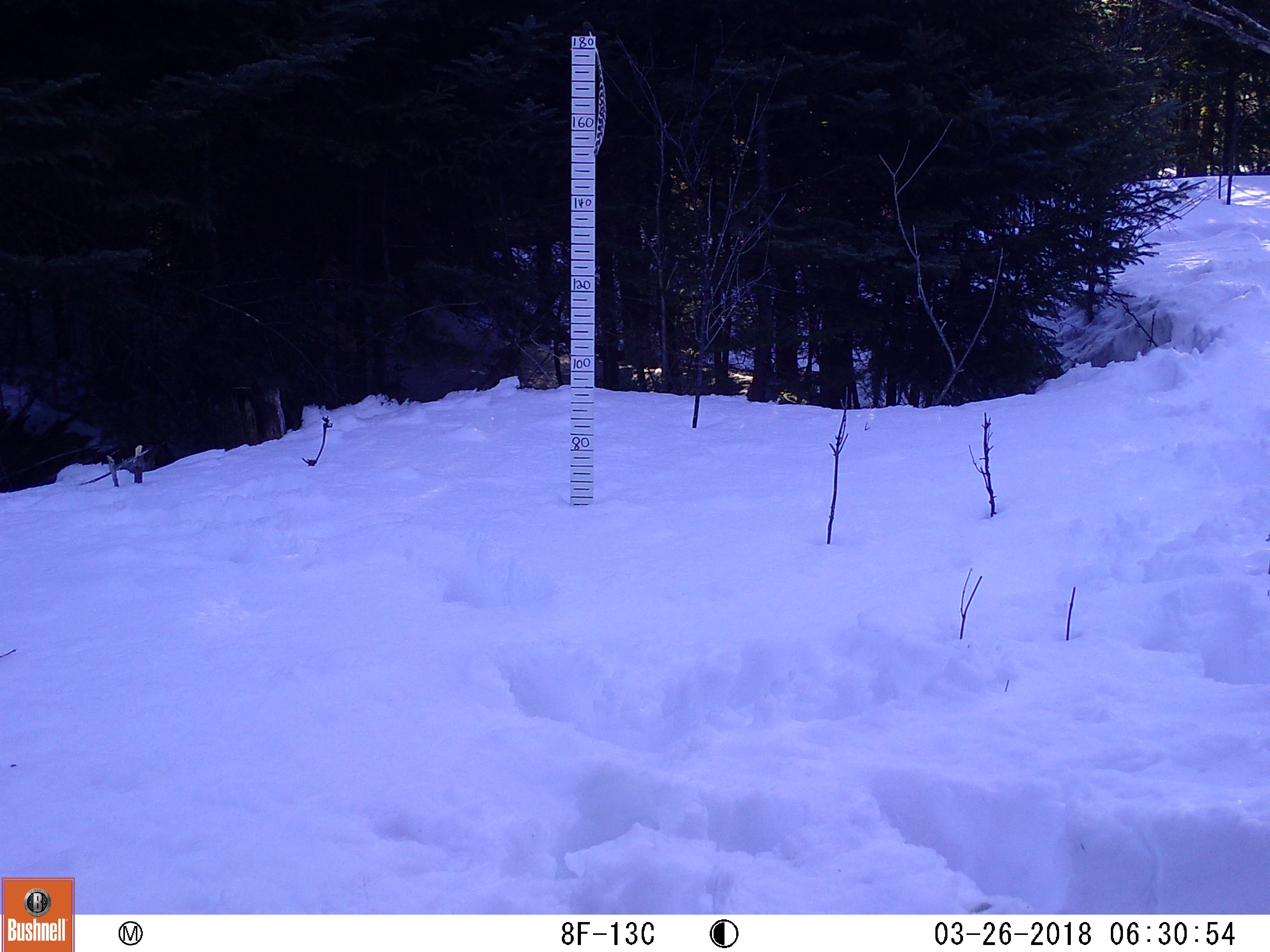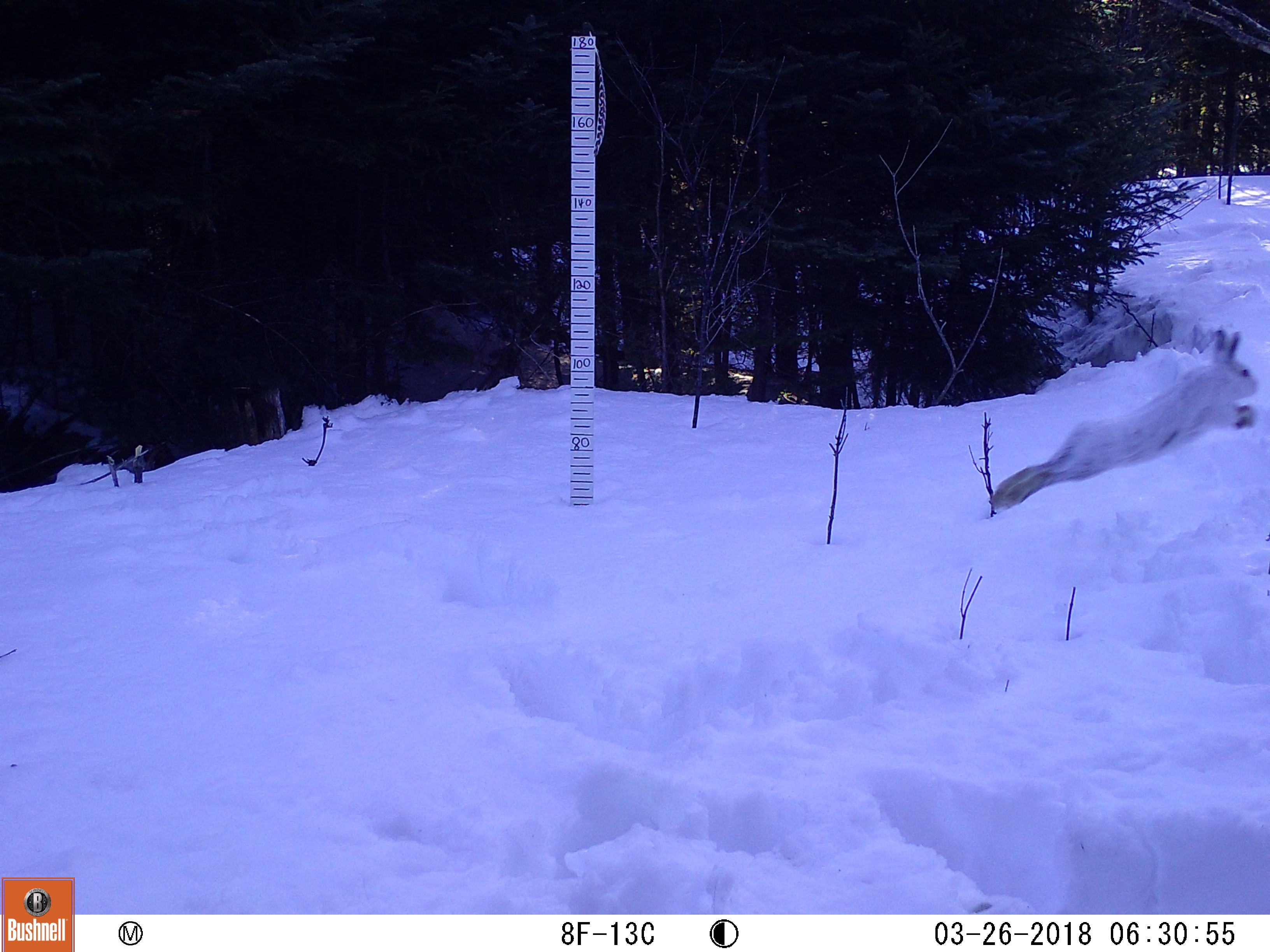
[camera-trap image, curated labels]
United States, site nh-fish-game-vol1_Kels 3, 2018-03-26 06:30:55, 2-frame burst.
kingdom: Animalia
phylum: Chordata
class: Mammalia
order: Lagomorpha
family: Leporidae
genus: Lepus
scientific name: Lepus americanus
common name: snowshoe hare